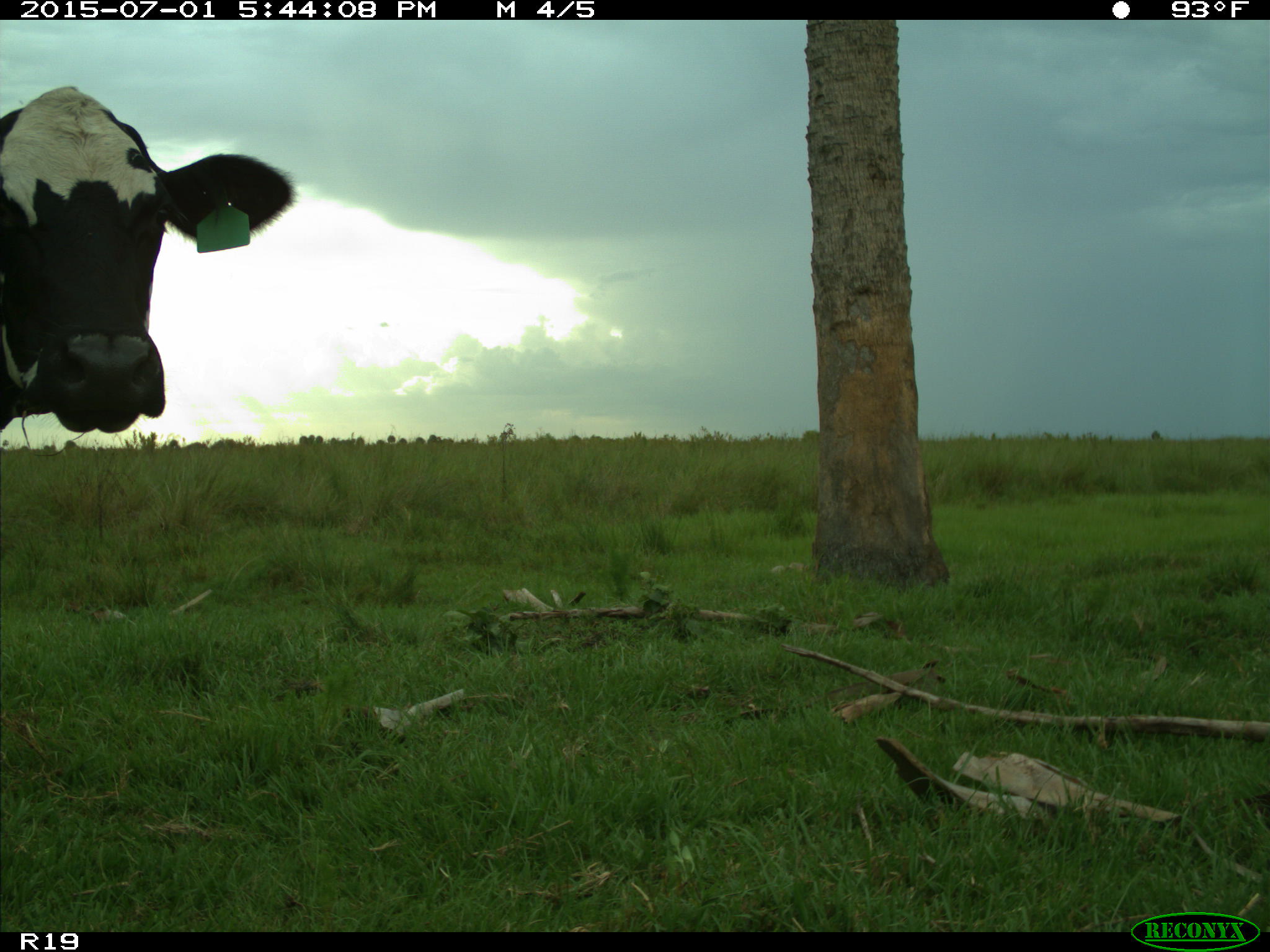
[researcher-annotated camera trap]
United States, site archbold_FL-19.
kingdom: Animalia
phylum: Chordata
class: Mammalia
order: Artiodactyla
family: Bovidae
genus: Bos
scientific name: Bos taurus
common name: domestic cow